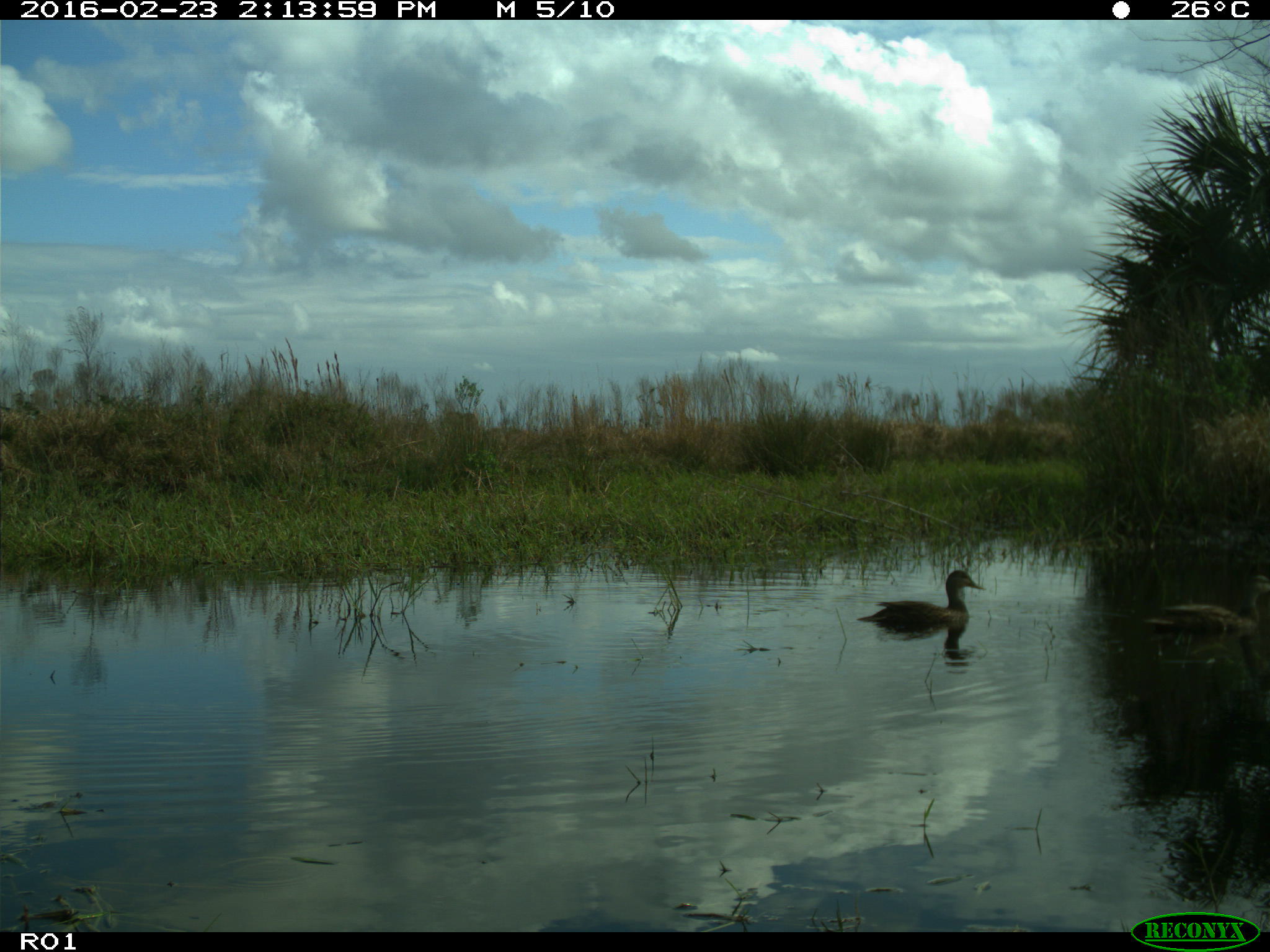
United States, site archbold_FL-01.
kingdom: Animalia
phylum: Chordata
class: Aves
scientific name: Aves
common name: birds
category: unidentified bird